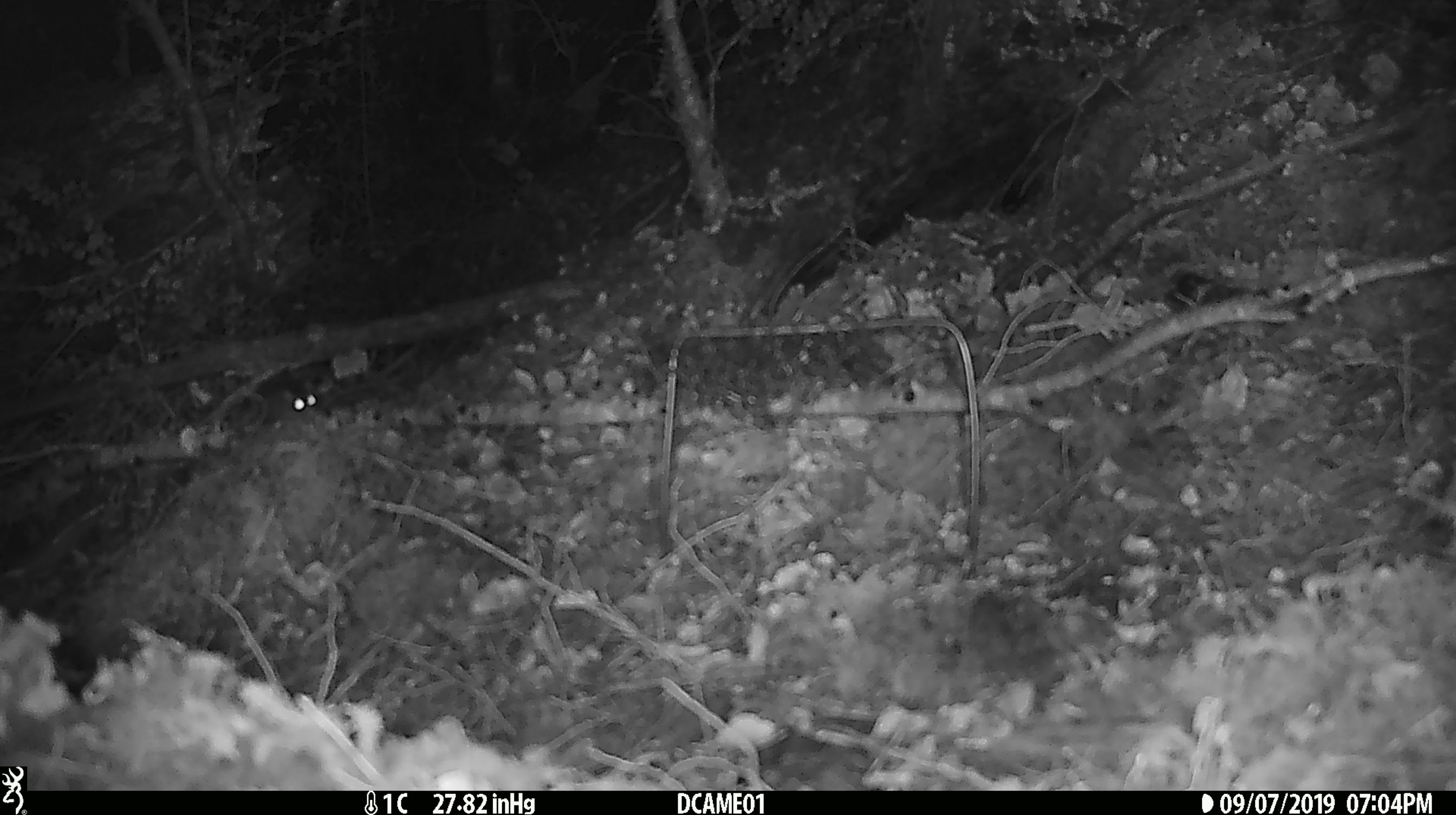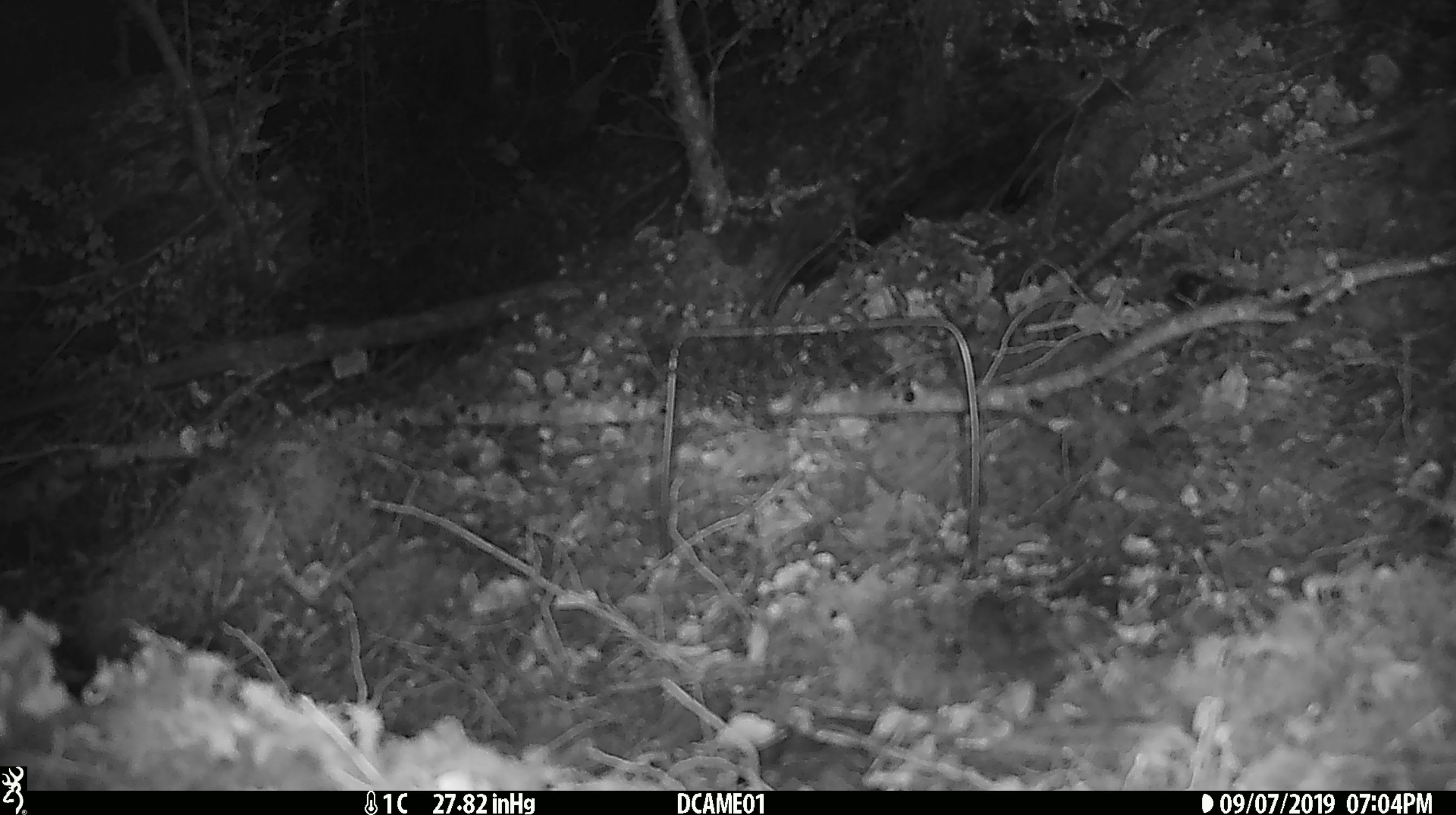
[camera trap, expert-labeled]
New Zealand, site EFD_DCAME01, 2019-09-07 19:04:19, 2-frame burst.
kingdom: Animalia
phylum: Chordata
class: Mammalia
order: Rodentia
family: Muridae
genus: Mus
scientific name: Mus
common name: mouse